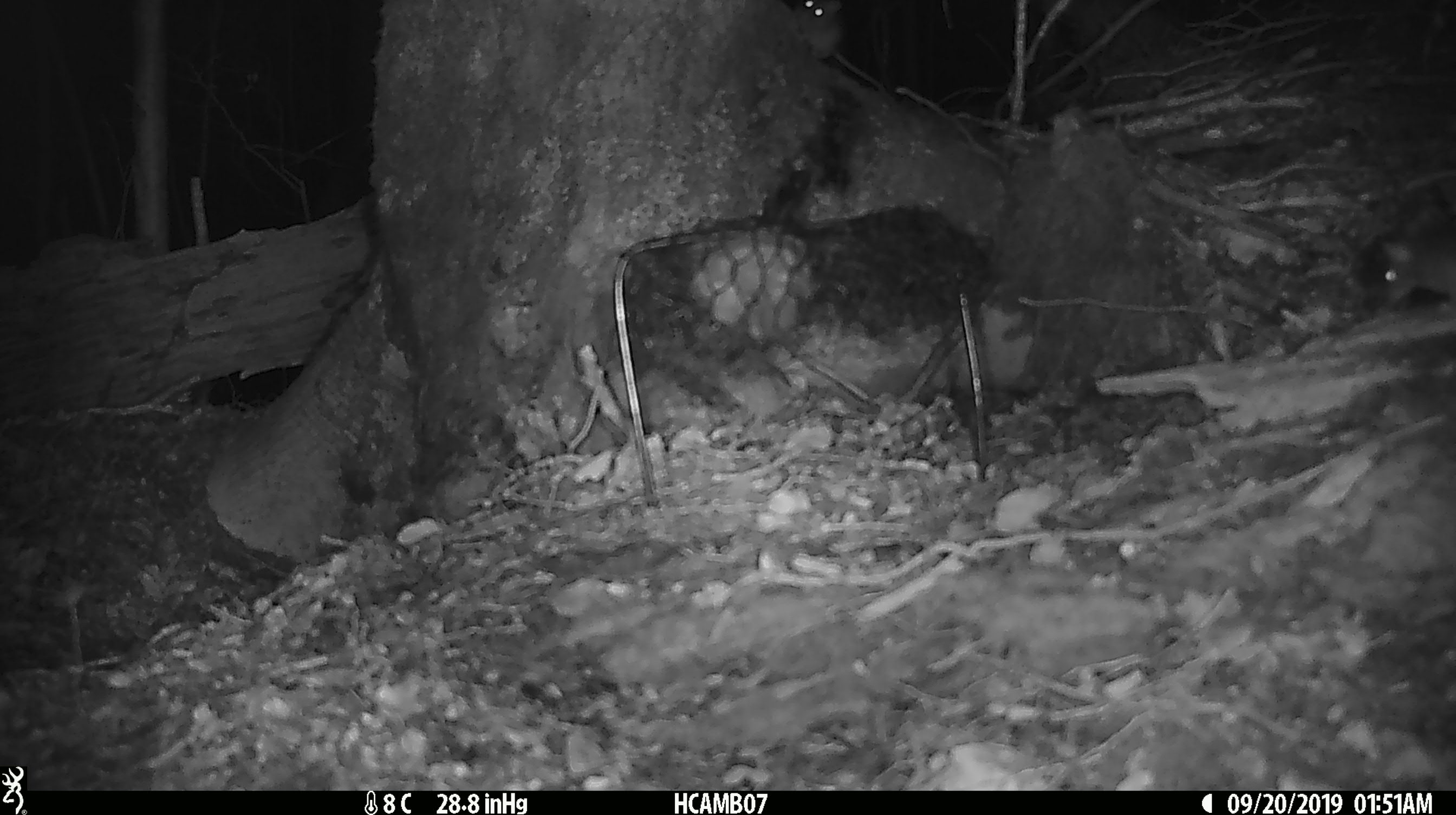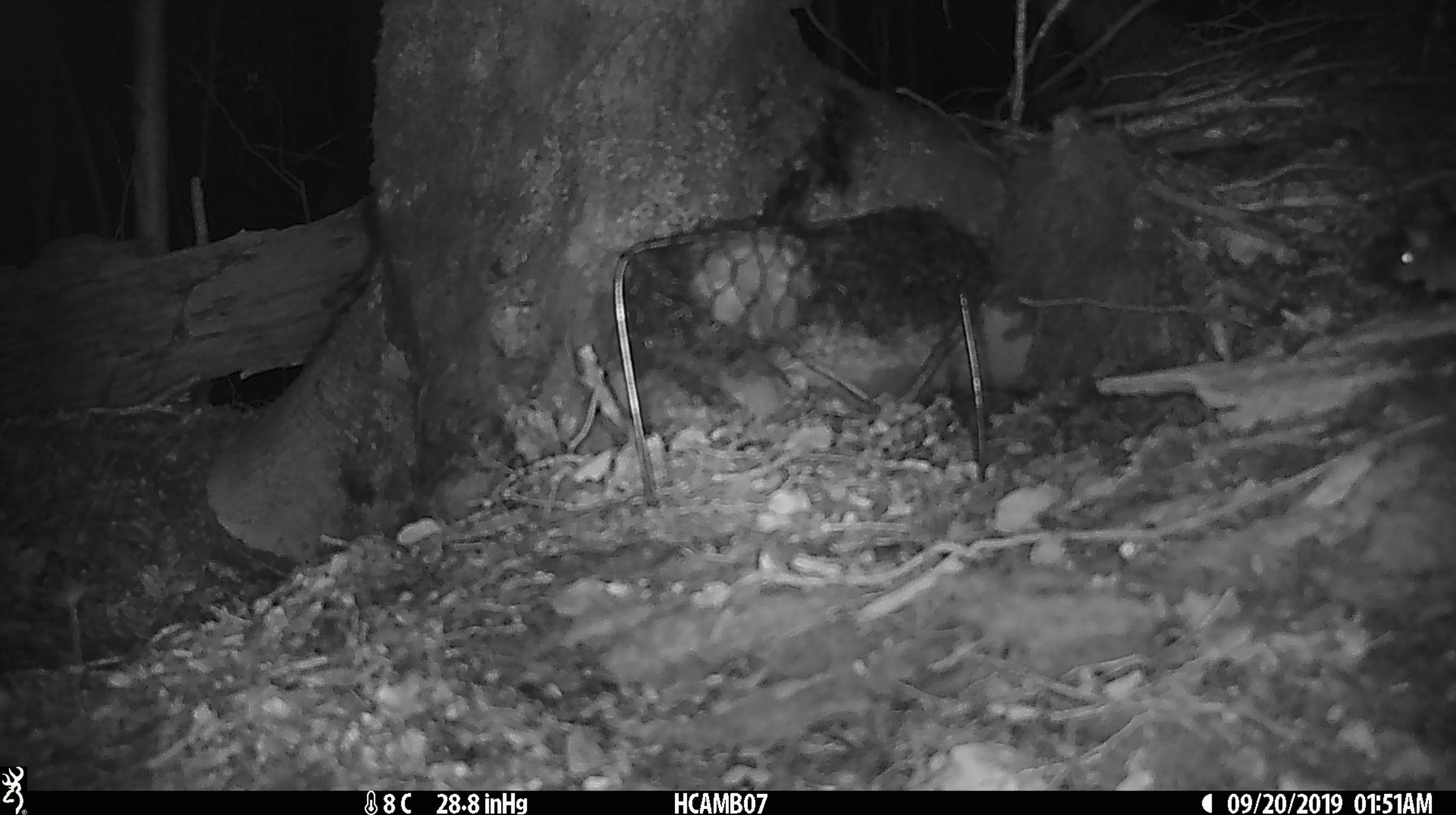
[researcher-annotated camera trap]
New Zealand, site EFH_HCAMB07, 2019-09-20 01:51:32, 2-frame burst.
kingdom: Animalia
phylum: Chordata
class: Mammalia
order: Rodentia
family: Muridae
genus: Mus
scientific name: Mus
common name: mouse